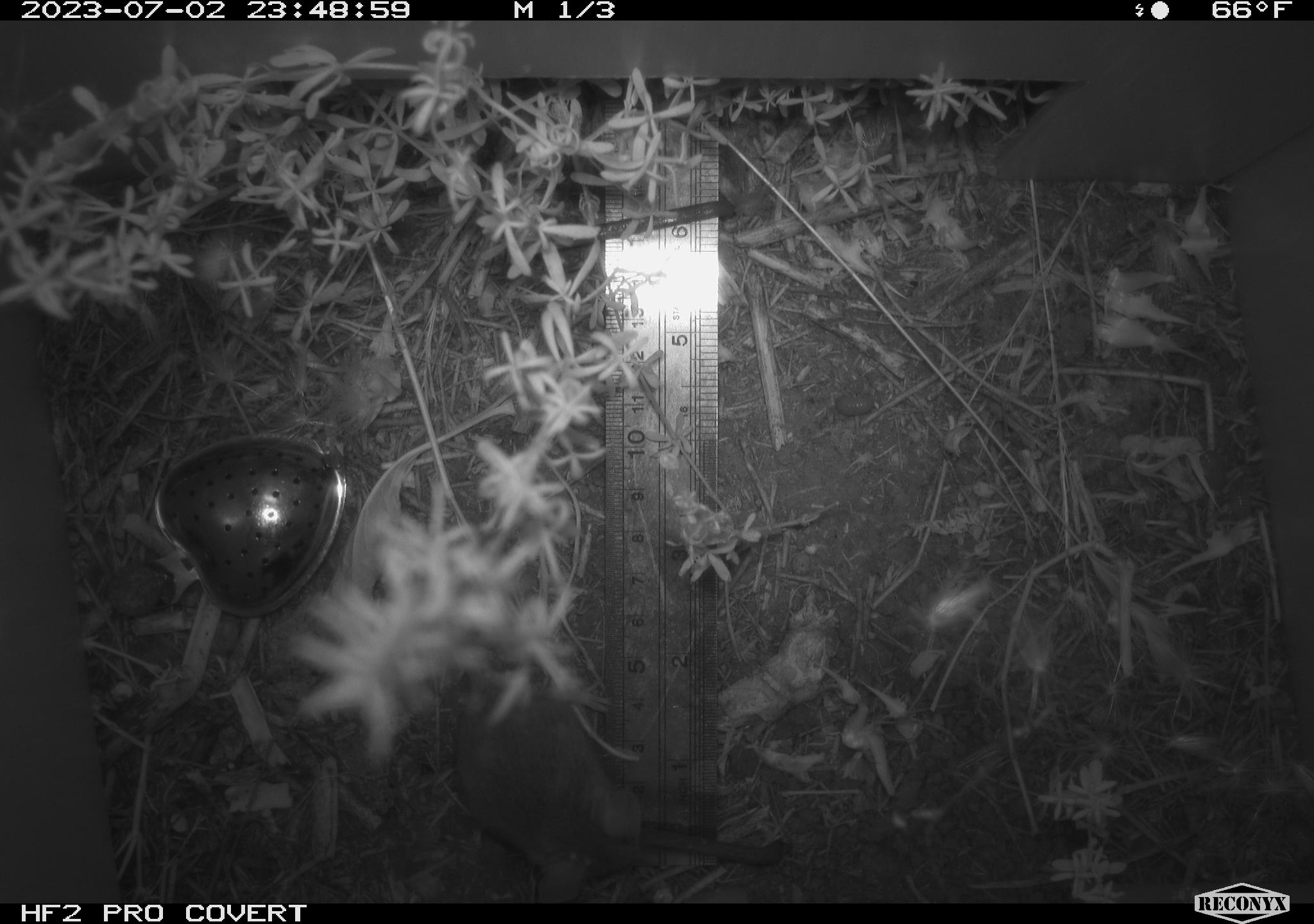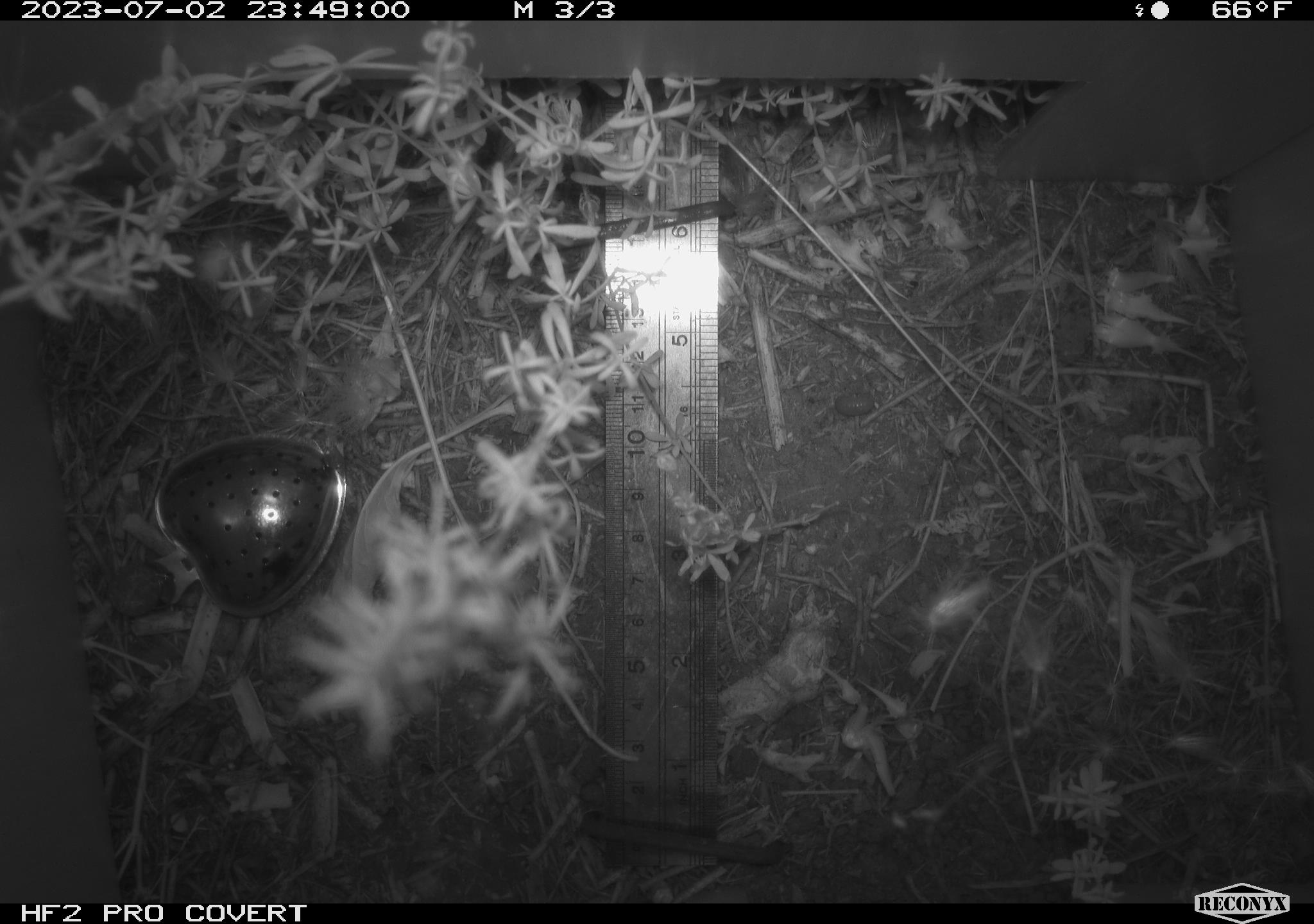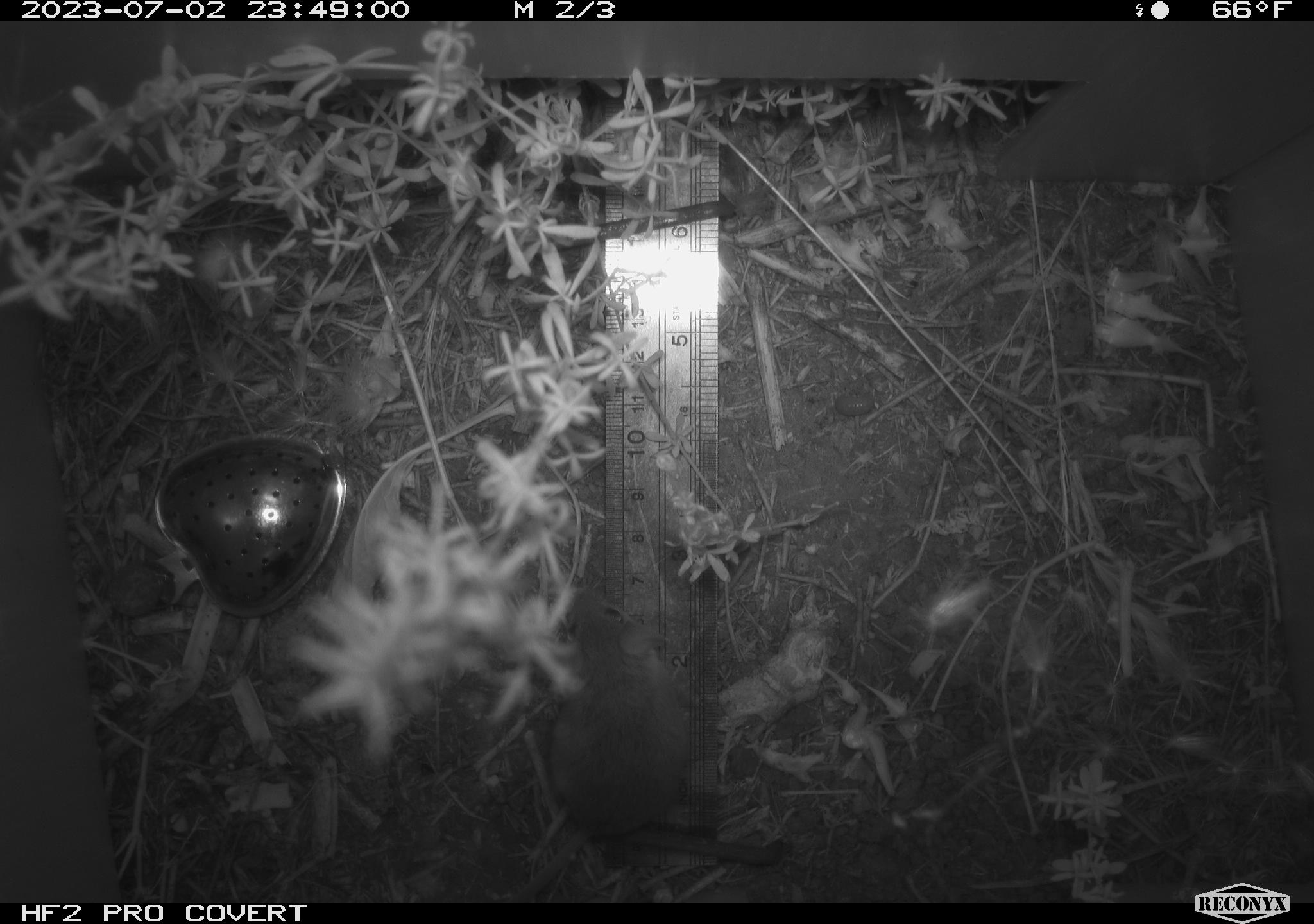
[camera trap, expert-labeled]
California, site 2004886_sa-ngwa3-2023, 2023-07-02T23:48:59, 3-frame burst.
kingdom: Animalia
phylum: Chordata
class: Mammalia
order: Rodentia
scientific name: Rodentia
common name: mouse species